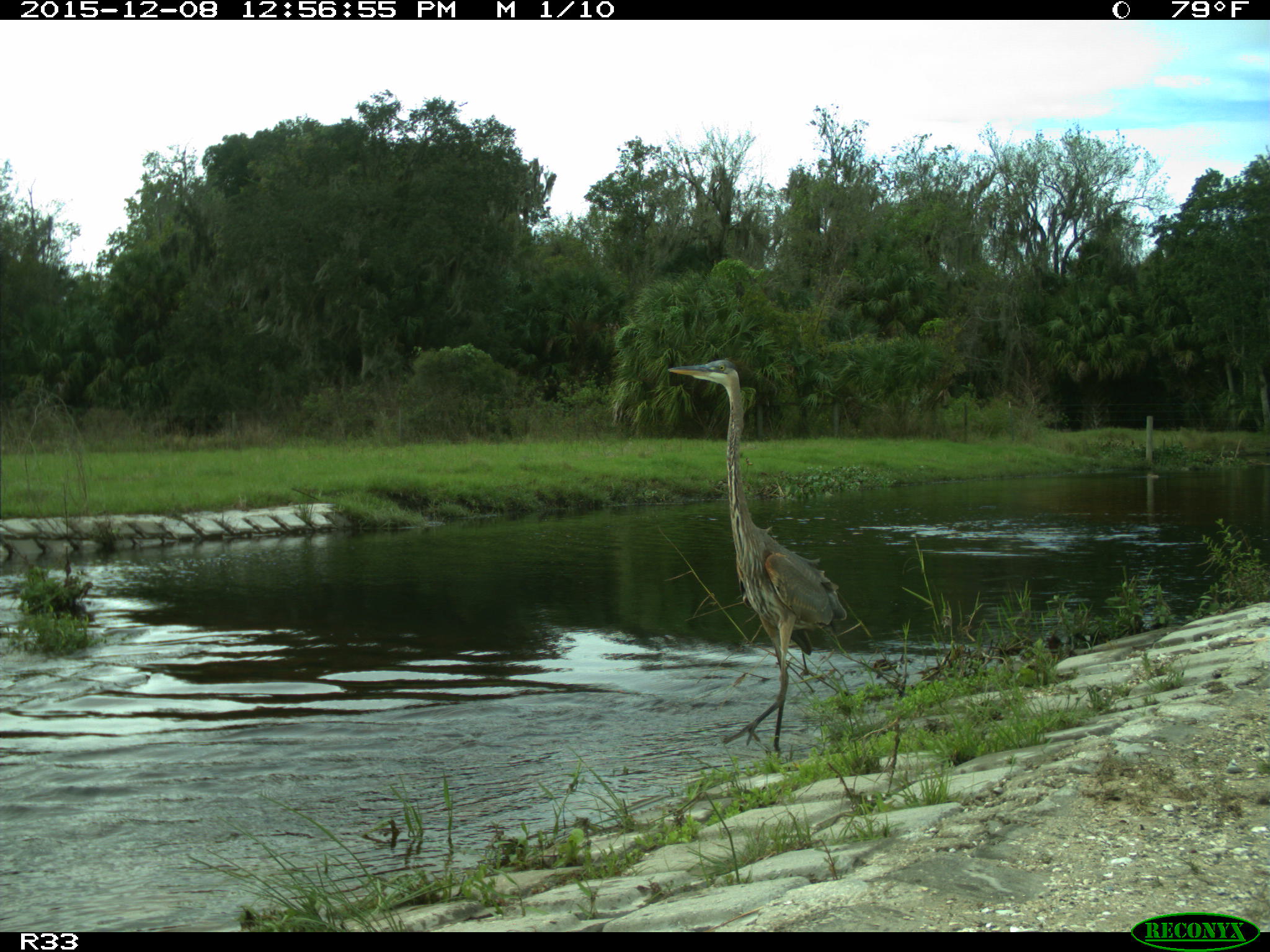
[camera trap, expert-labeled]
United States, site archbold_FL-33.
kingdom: Animalia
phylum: Chordata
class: Aves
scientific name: Aves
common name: birds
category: unidentified bird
Unidentified bird (birds) (Aves).